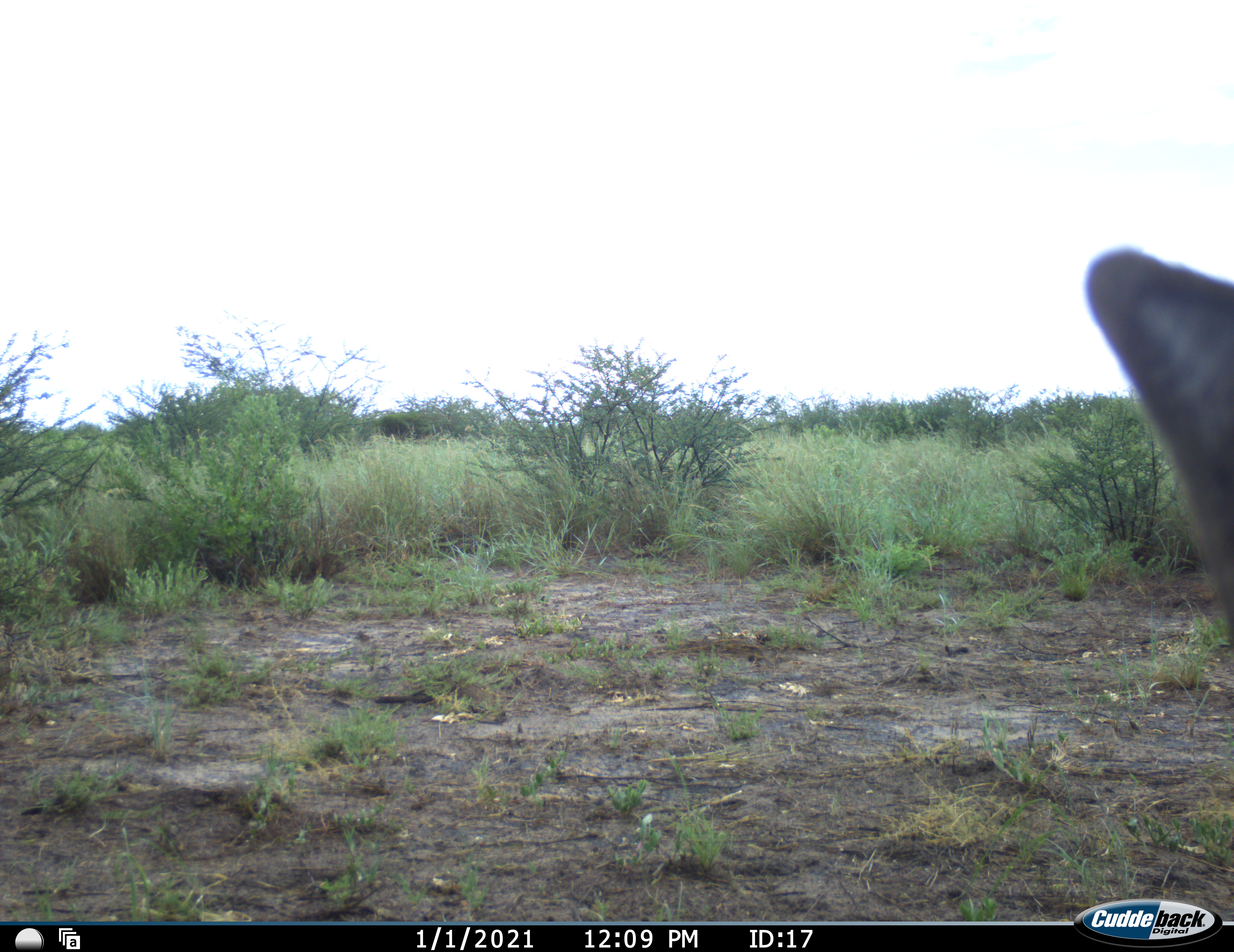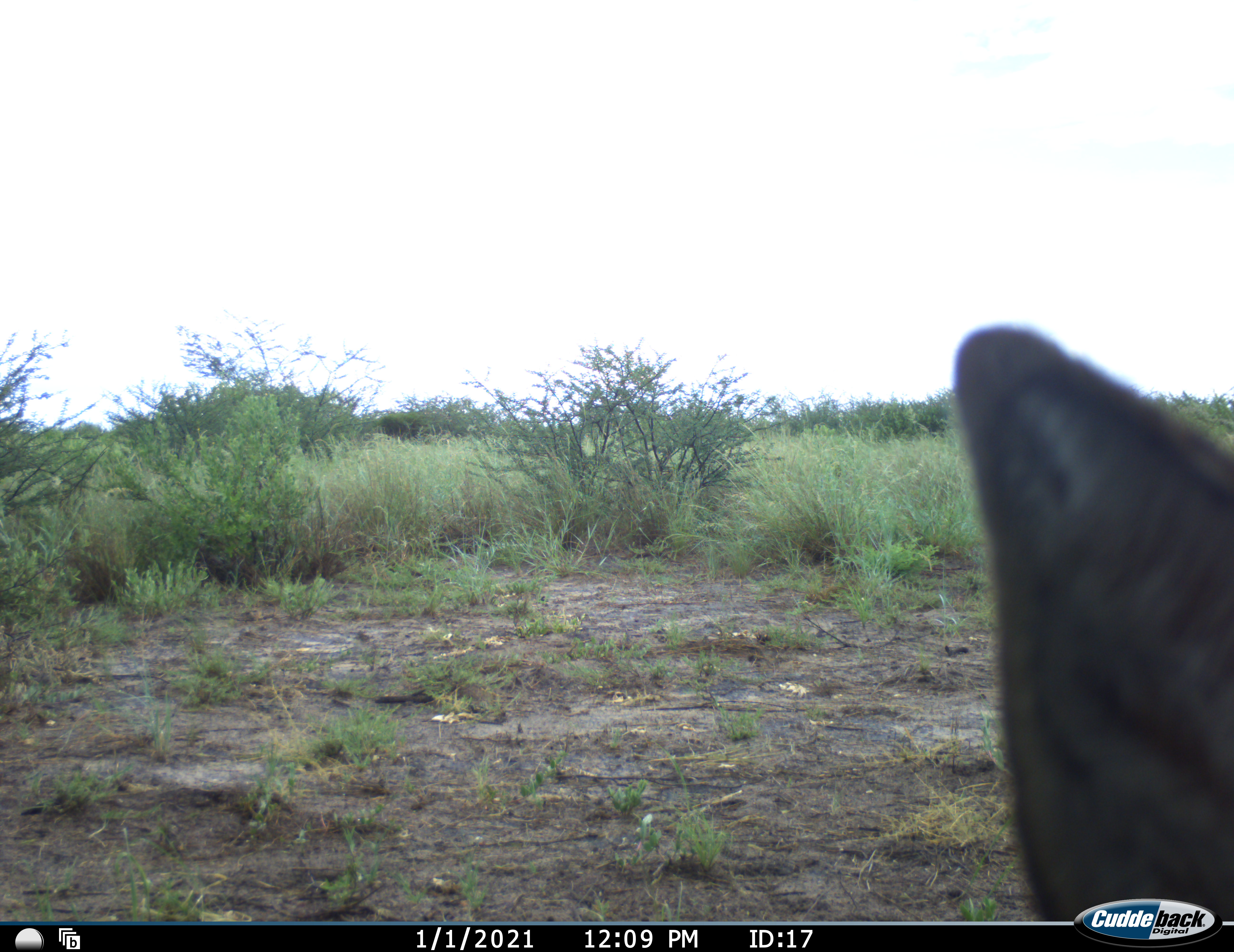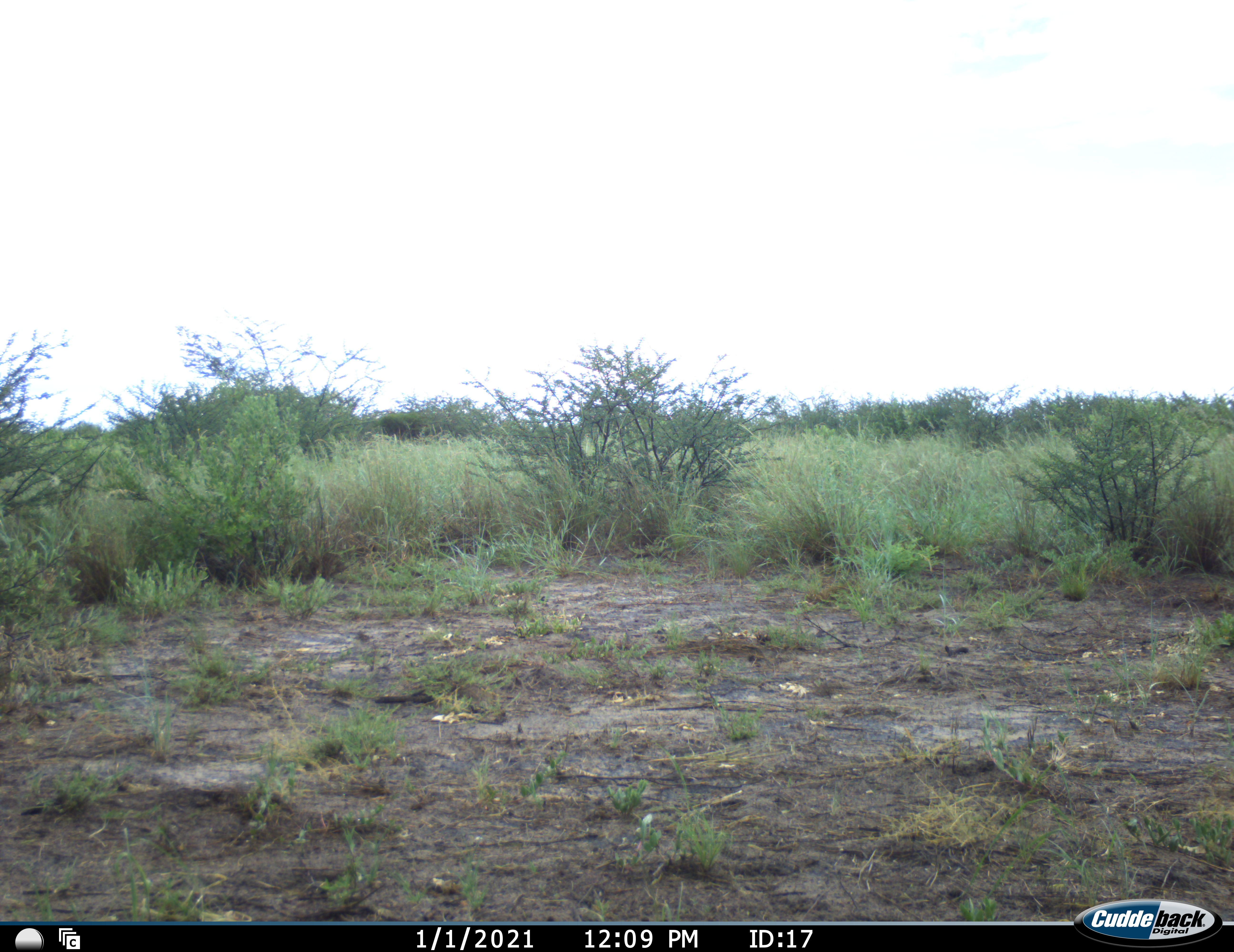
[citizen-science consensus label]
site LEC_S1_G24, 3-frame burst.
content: unidentified animal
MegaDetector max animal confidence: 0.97